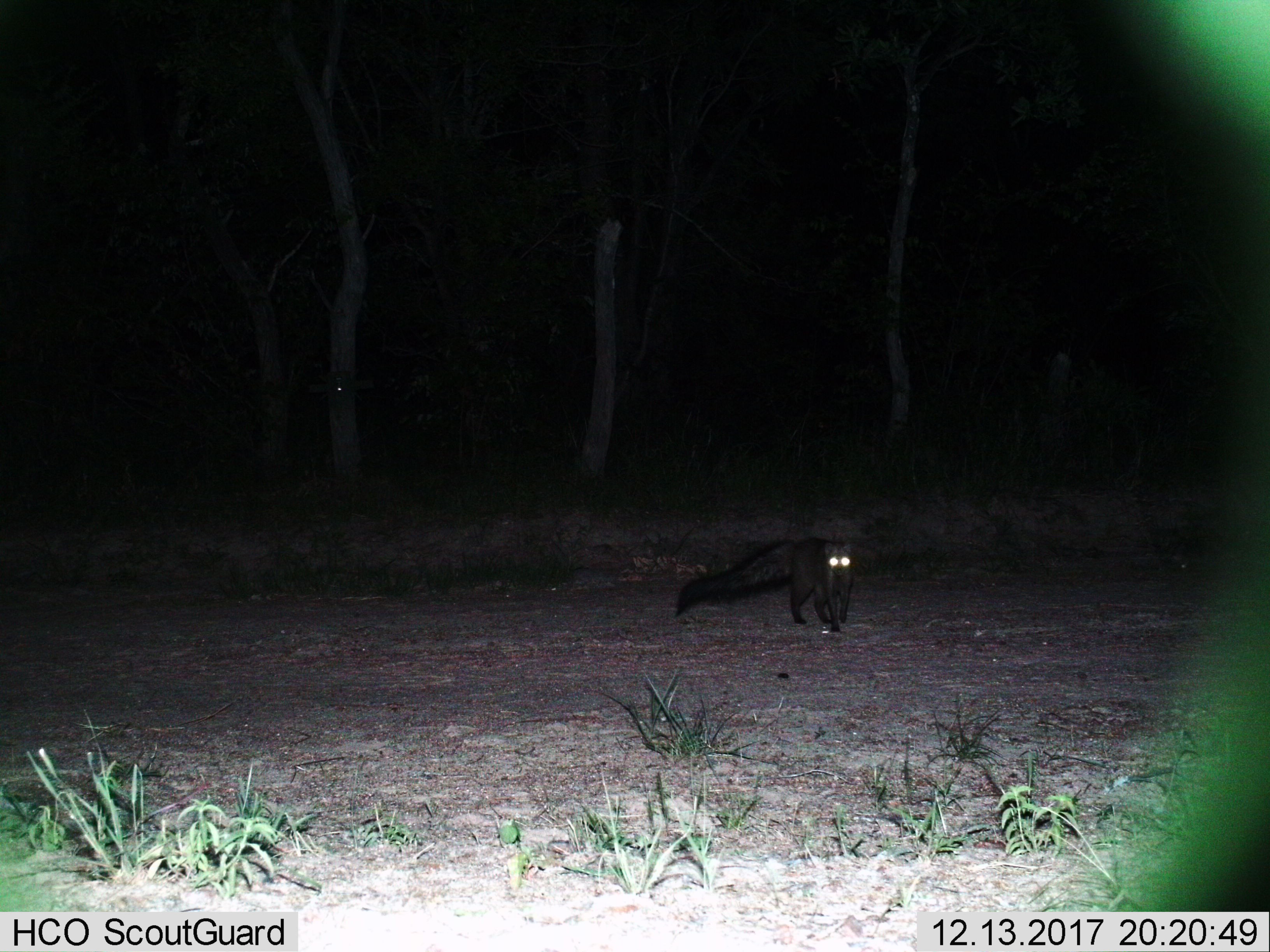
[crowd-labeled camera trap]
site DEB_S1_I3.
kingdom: Animalia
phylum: Chordata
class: Mammalia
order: Carnivora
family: Herpestidae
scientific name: Herpestidae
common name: mongoose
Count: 1.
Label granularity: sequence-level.